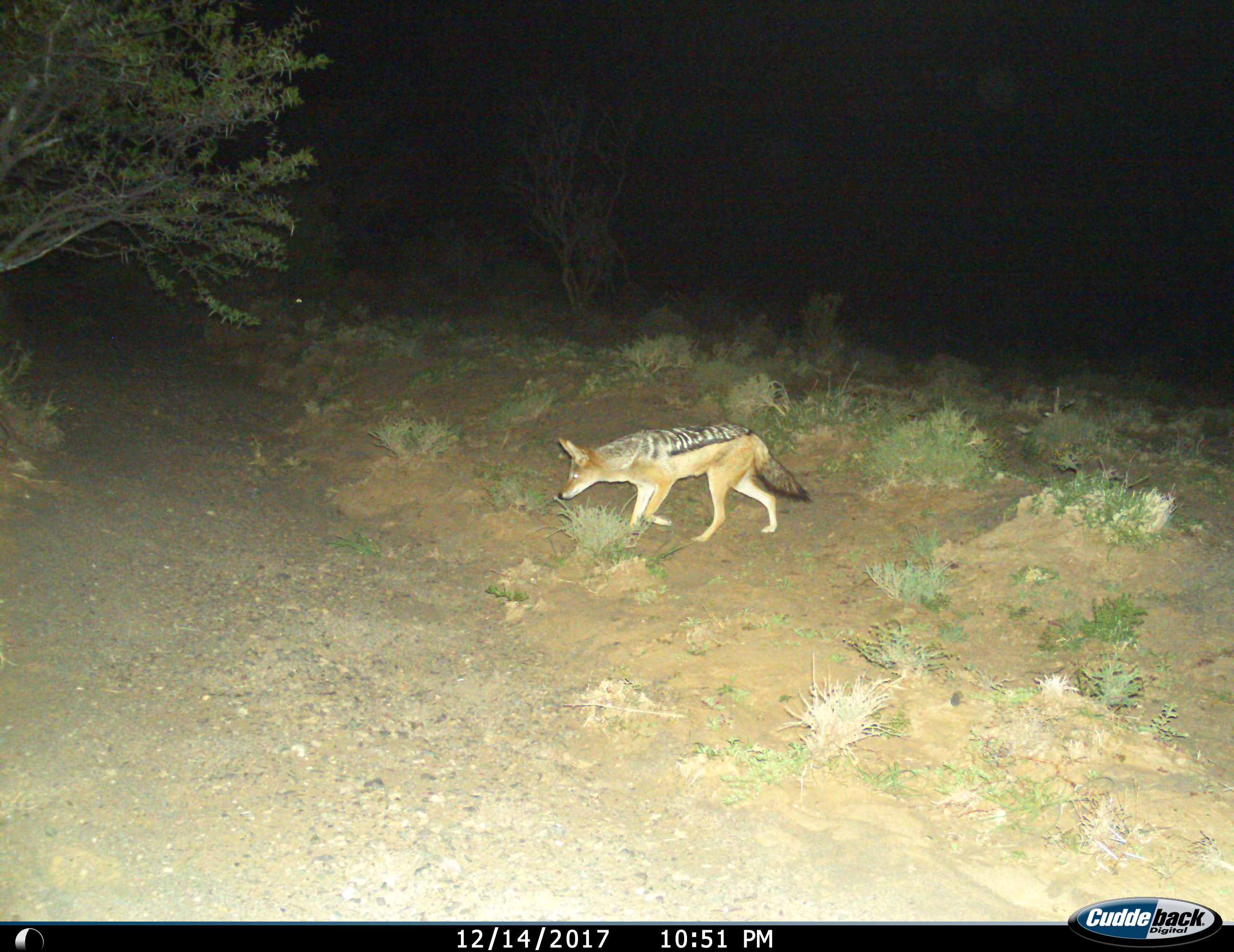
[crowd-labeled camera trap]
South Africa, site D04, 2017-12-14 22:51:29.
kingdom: Animalia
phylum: Chordata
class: Mammalia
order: Carnivora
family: Canidae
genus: Lupulella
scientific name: Lupulella mesomelas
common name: black-backed jackal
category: jackalblackbacked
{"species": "jackalblackbacked (black-backed jackal) (Lupulella mesomelas)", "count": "1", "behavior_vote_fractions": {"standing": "10%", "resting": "0%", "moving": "100%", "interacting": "0%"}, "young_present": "0%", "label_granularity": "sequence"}